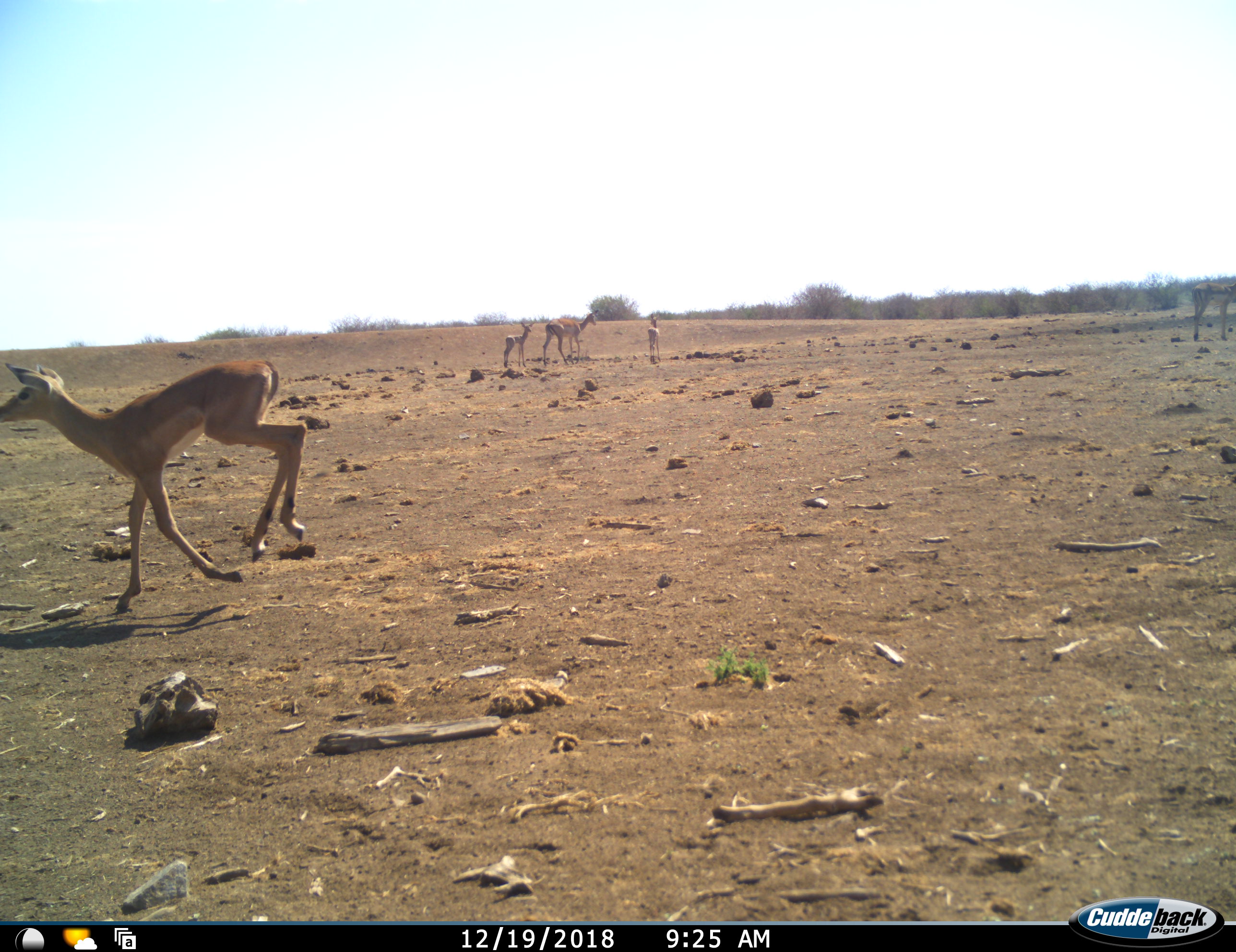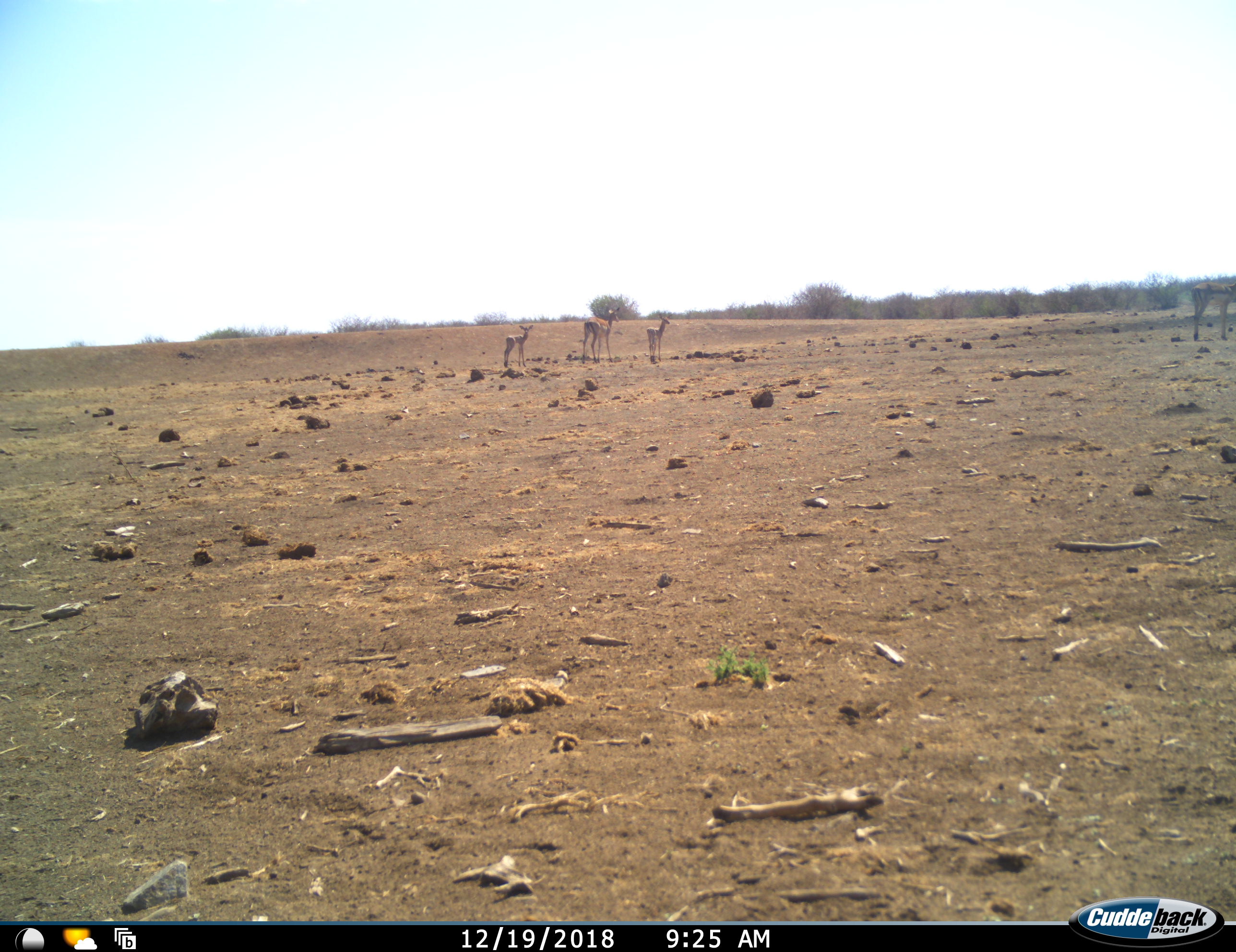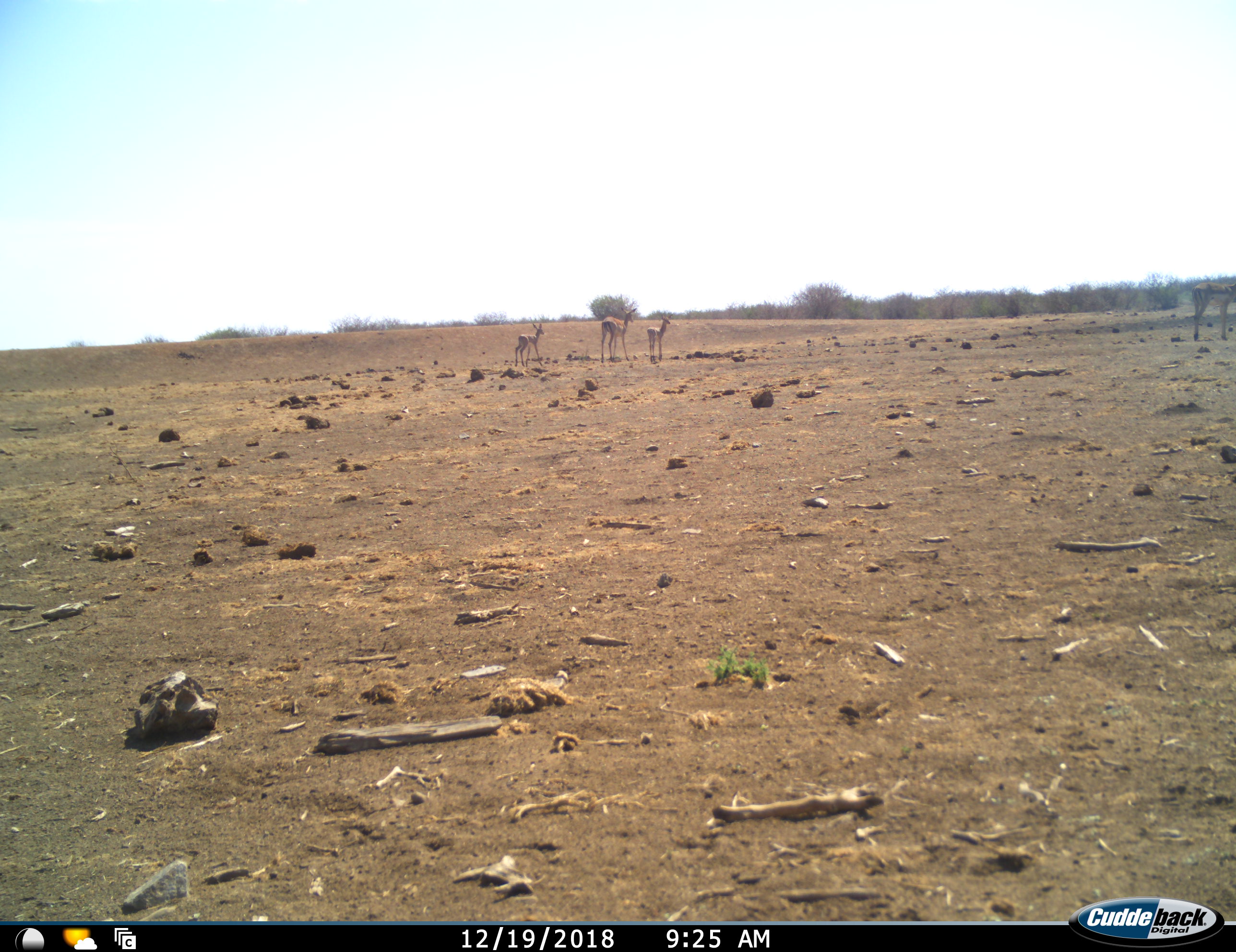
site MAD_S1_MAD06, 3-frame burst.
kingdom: Animalia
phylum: Chordata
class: Mammalia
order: Artiodactyla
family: Bovidae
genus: Aepyceros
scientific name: Aepyceros melampus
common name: impala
Impala (Aepyceros melampus), count 4. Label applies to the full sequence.